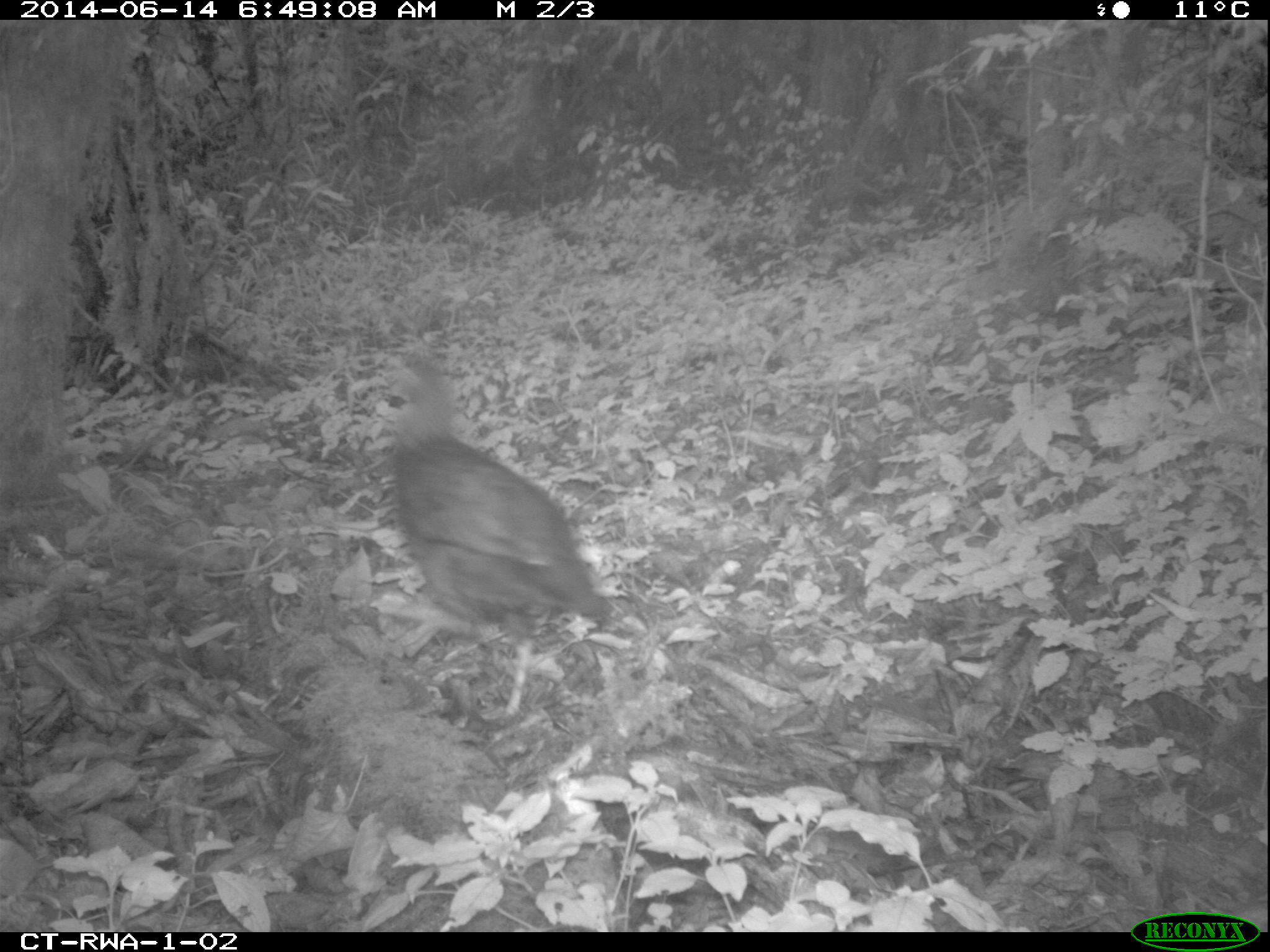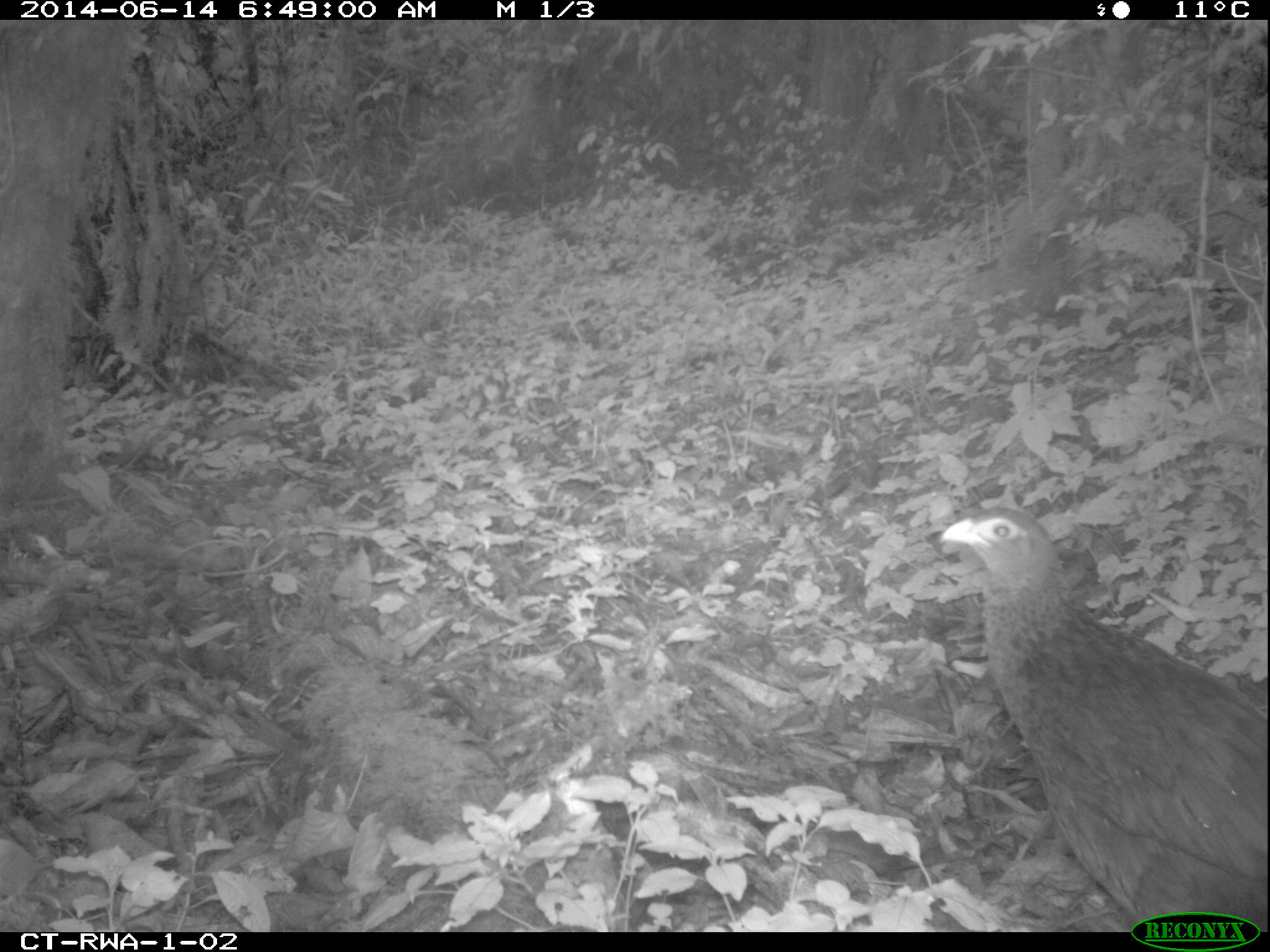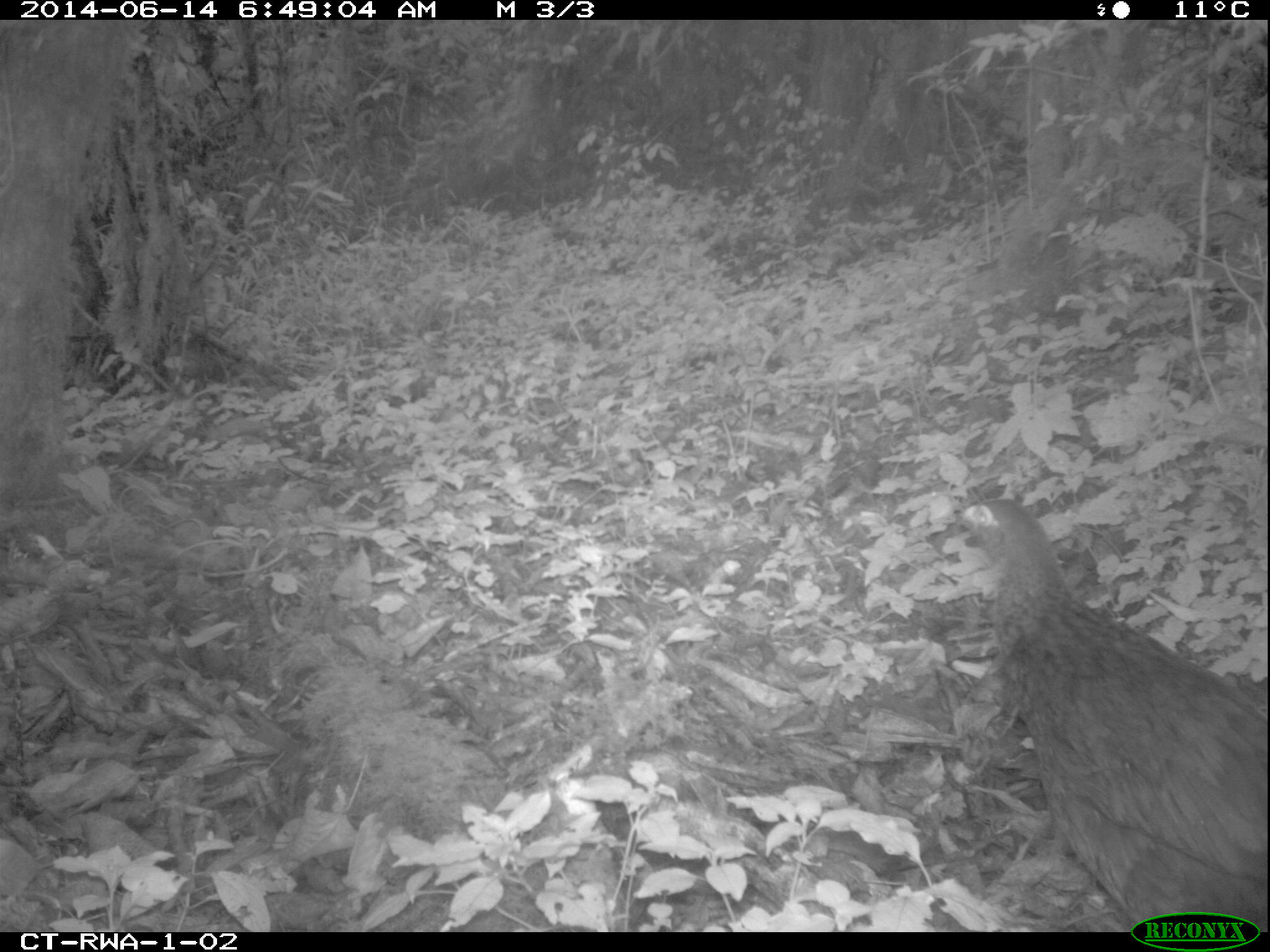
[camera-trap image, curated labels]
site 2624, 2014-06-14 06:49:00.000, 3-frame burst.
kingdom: Animalia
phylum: Chordata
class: Aves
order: Galliformes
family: Phasianidae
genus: Pternistis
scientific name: Pternistis nobilis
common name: handsome francolin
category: francolinus nobilis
Francolinus nobilis (handsome francolin) (Pternistis nobilis), count 1.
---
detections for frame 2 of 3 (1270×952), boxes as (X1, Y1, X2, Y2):
francolinus nobilis: (937, 505, 1267, 931)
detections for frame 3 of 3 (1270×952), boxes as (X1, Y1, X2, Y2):
francolinus nobilis: (936, 496, 1267, 931)